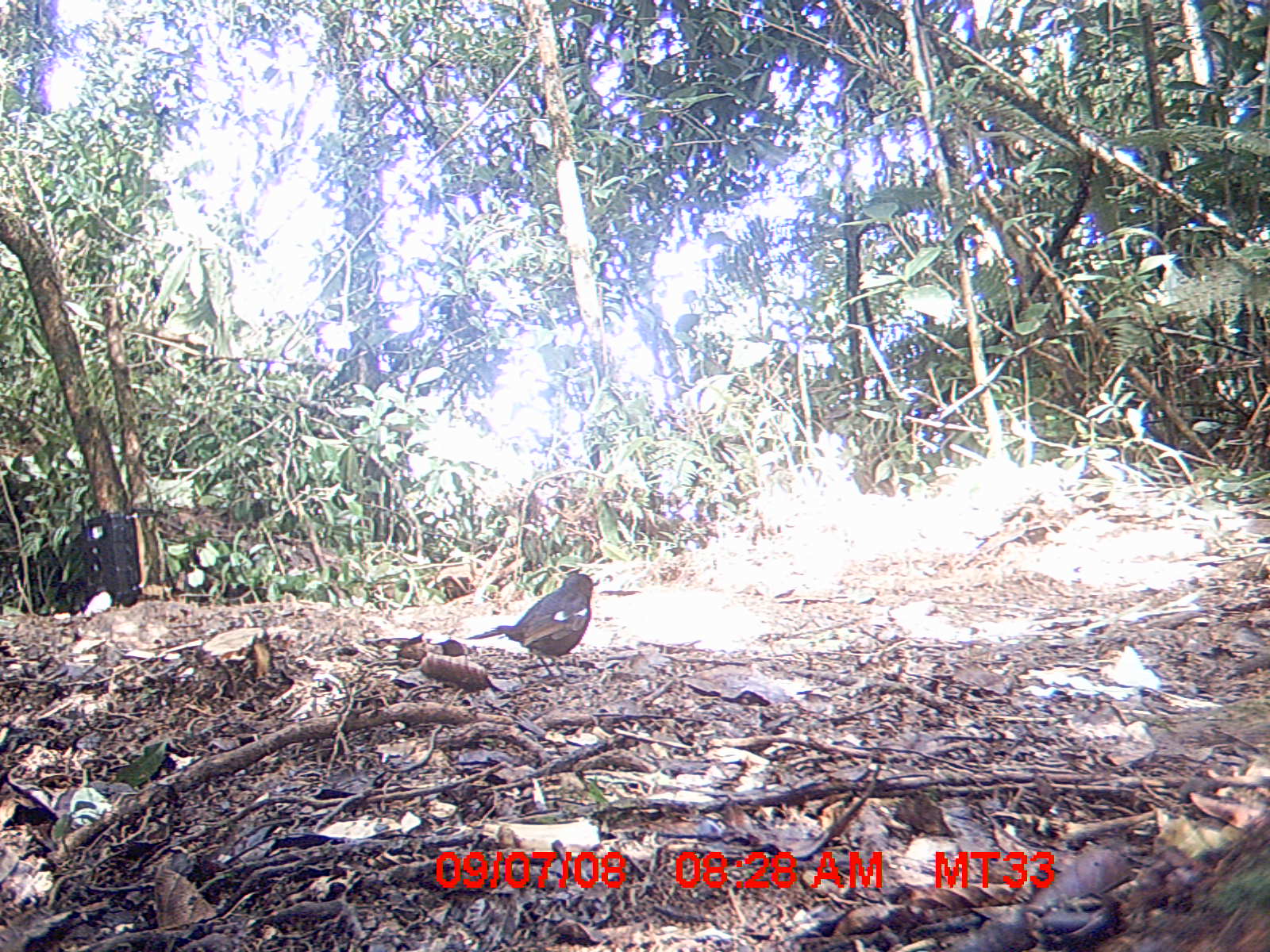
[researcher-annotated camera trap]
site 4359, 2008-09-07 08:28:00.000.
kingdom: Animalia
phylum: Chordata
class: Aves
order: Coraciiformes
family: Brachypteraciidae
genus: Brachypteracias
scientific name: Brachypteracias squamiger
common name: scaly ground-roller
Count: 1.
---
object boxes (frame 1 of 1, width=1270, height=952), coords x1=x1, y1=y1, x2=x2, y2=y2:
brachypteracias squamiger: x1=461, y1=572, x2=595, y2=684